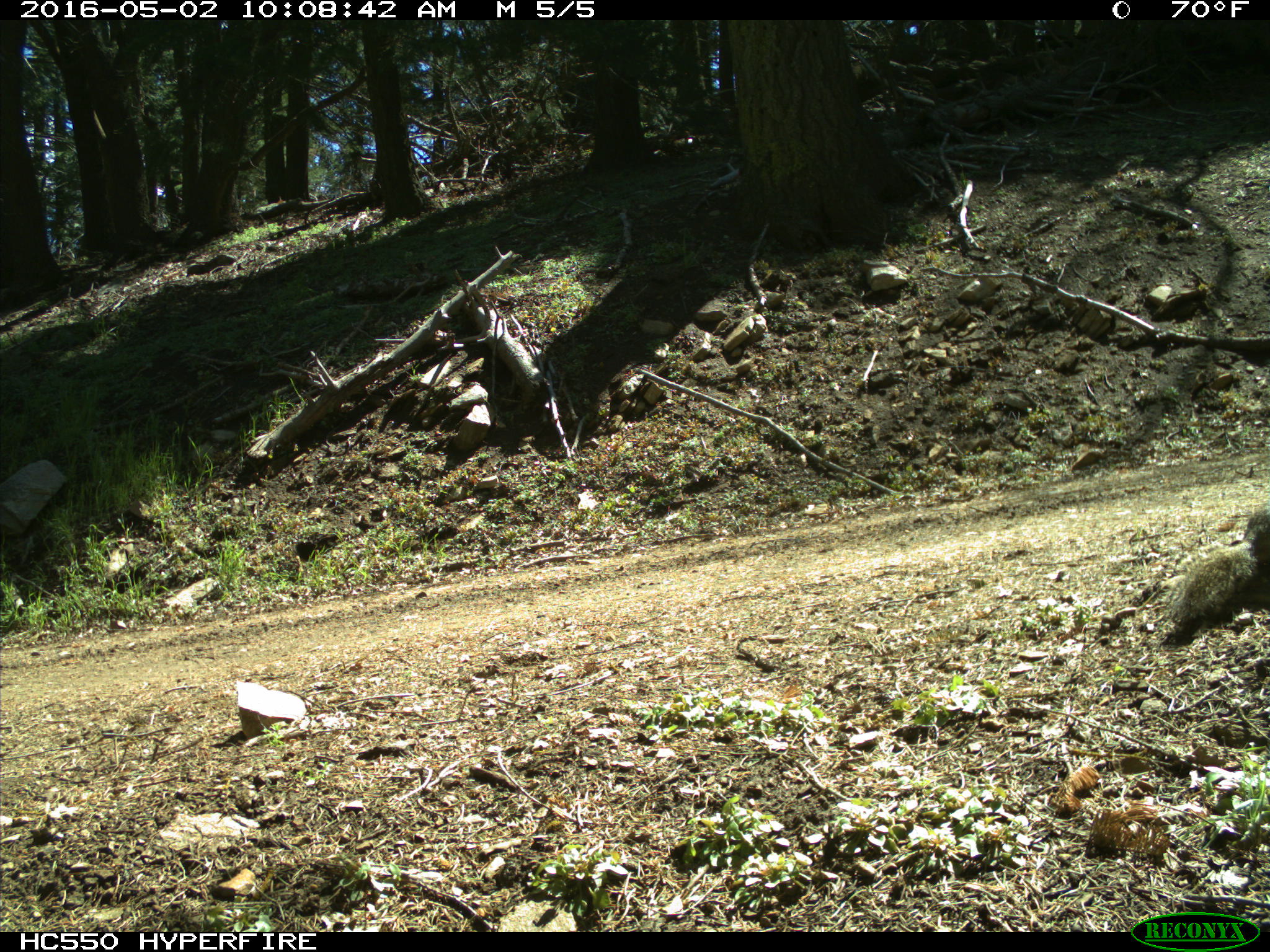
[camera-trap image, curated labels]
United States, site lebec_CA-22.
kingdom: Animalia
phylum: Chordata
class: Mammalia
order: Rodentia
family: Sciuridae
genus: Sciurus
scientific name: Sciurus carolinensis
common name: eastern gray squirrel